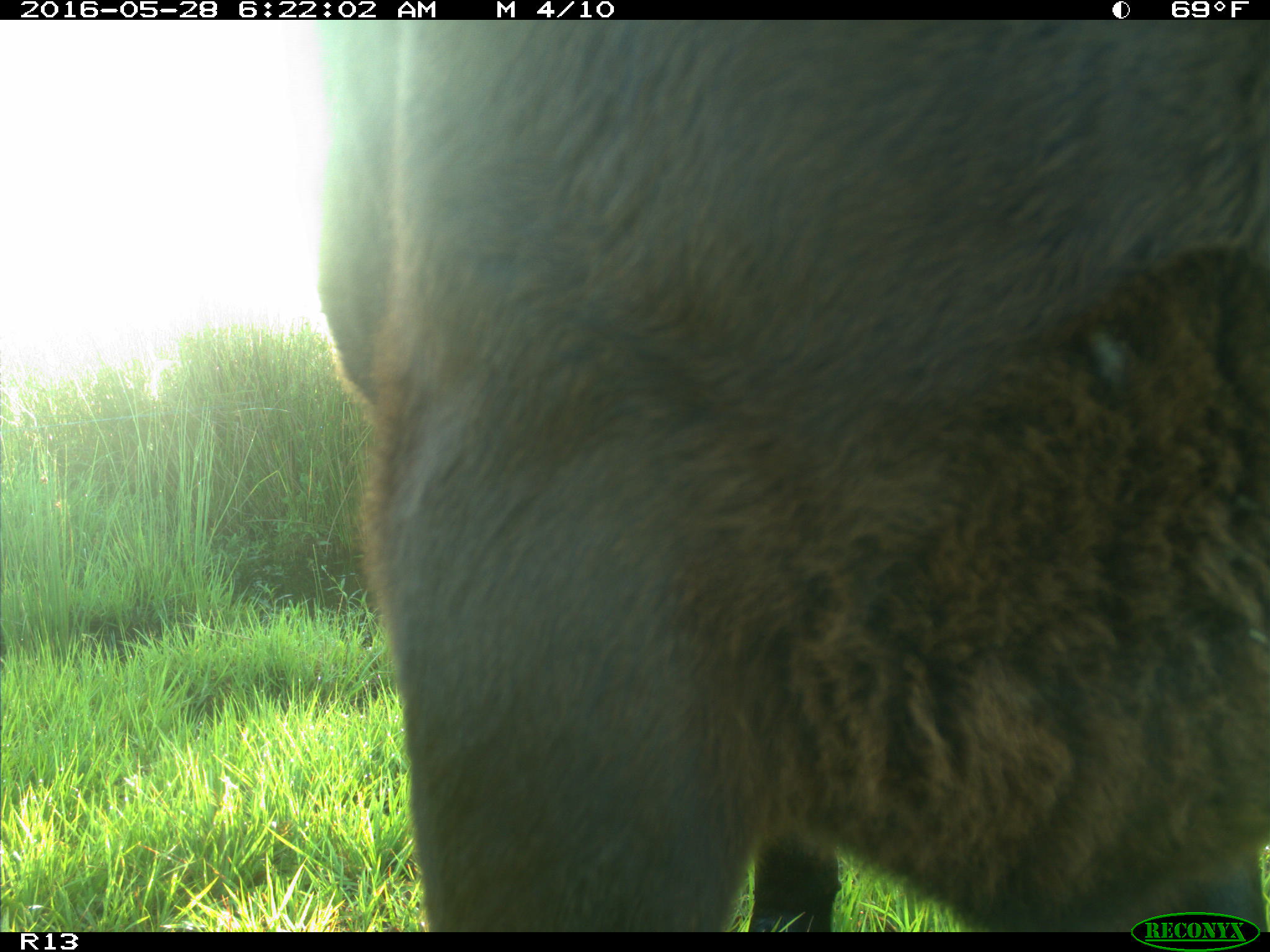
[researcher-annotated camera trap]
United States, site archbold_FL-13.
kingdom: Animalia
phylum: Chordata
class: Mammalia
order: Artiodactyla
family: Bovidae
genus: Bos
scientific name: Bos taurus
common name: domestic cow